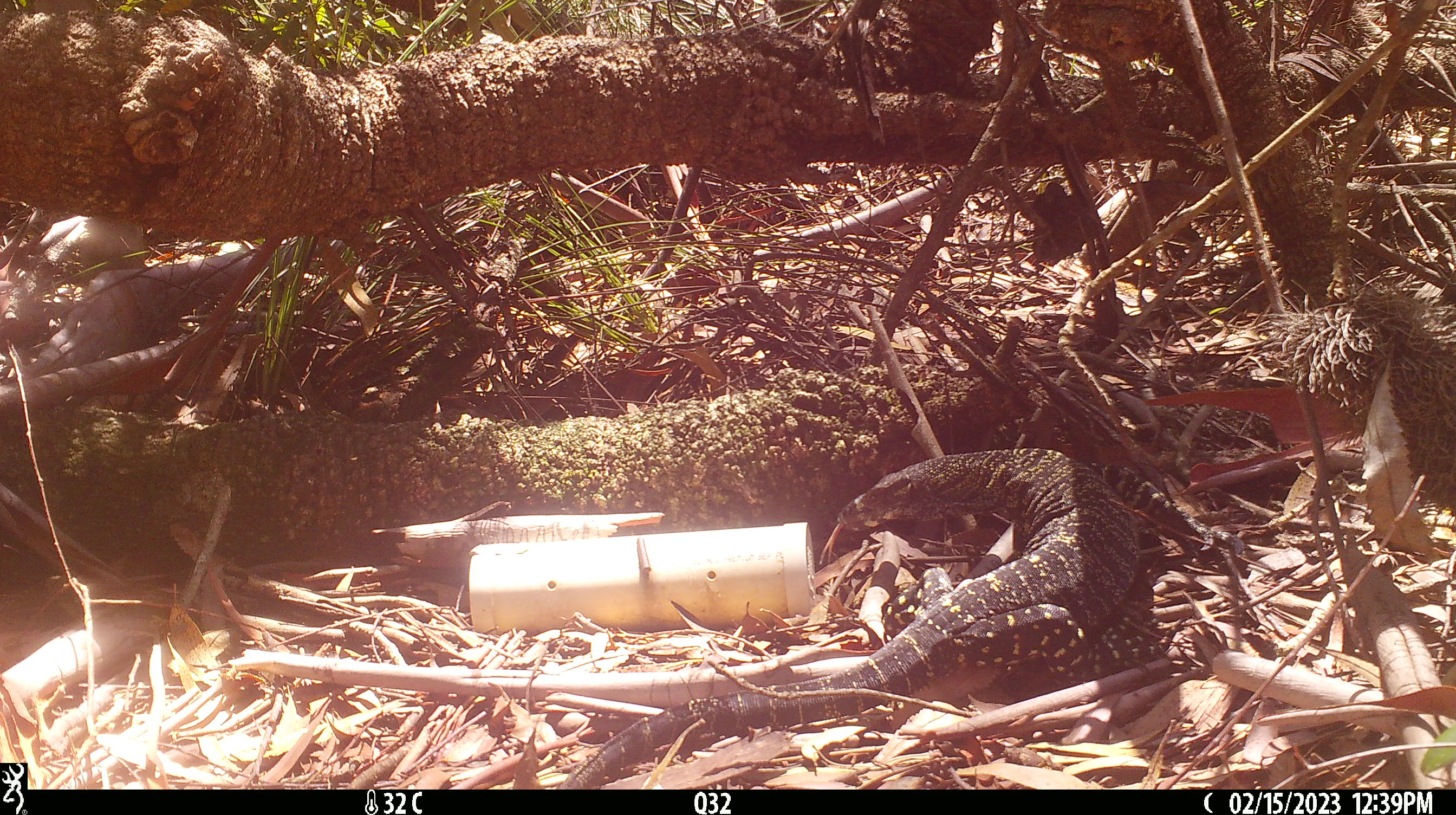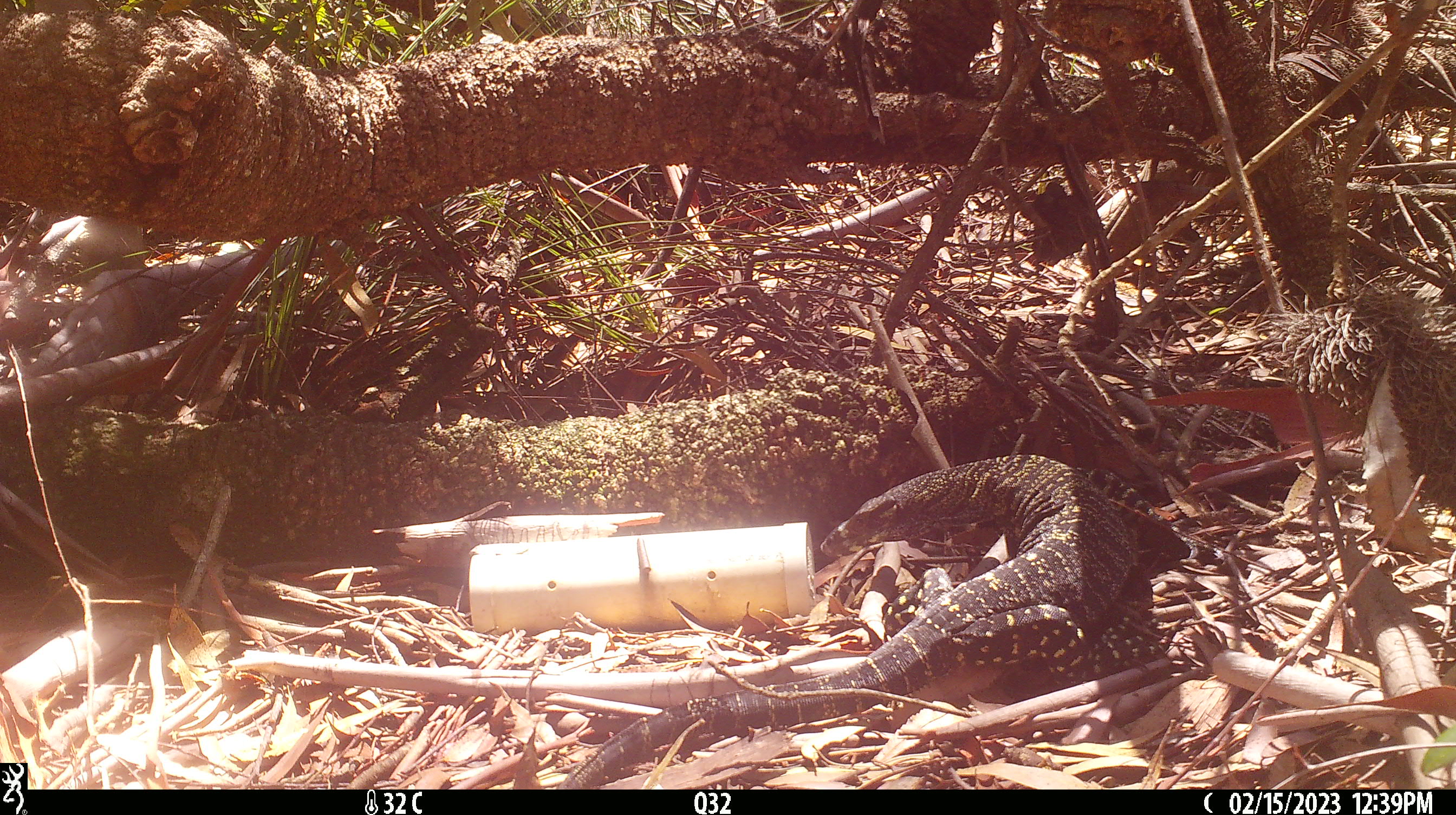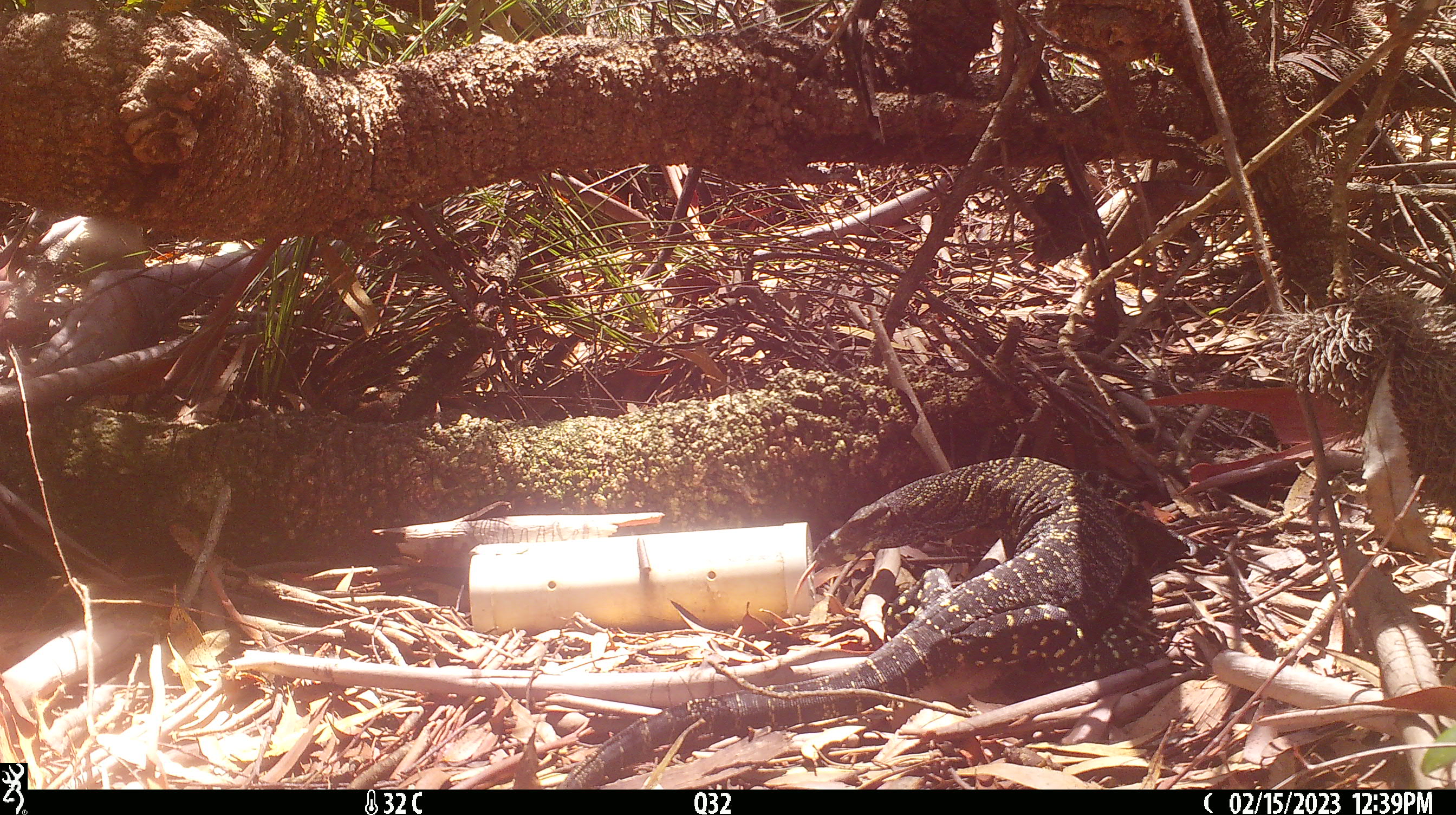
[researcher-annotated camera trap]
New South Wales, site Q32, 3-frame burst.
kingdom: Animalia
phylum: Chordata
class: Reptilia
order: Squamata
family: Varanidae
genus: Varanus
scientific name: Varanus varius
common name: lace monitor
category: goanna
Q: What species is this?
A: Goanna (lace monitor) (Varanus varius).